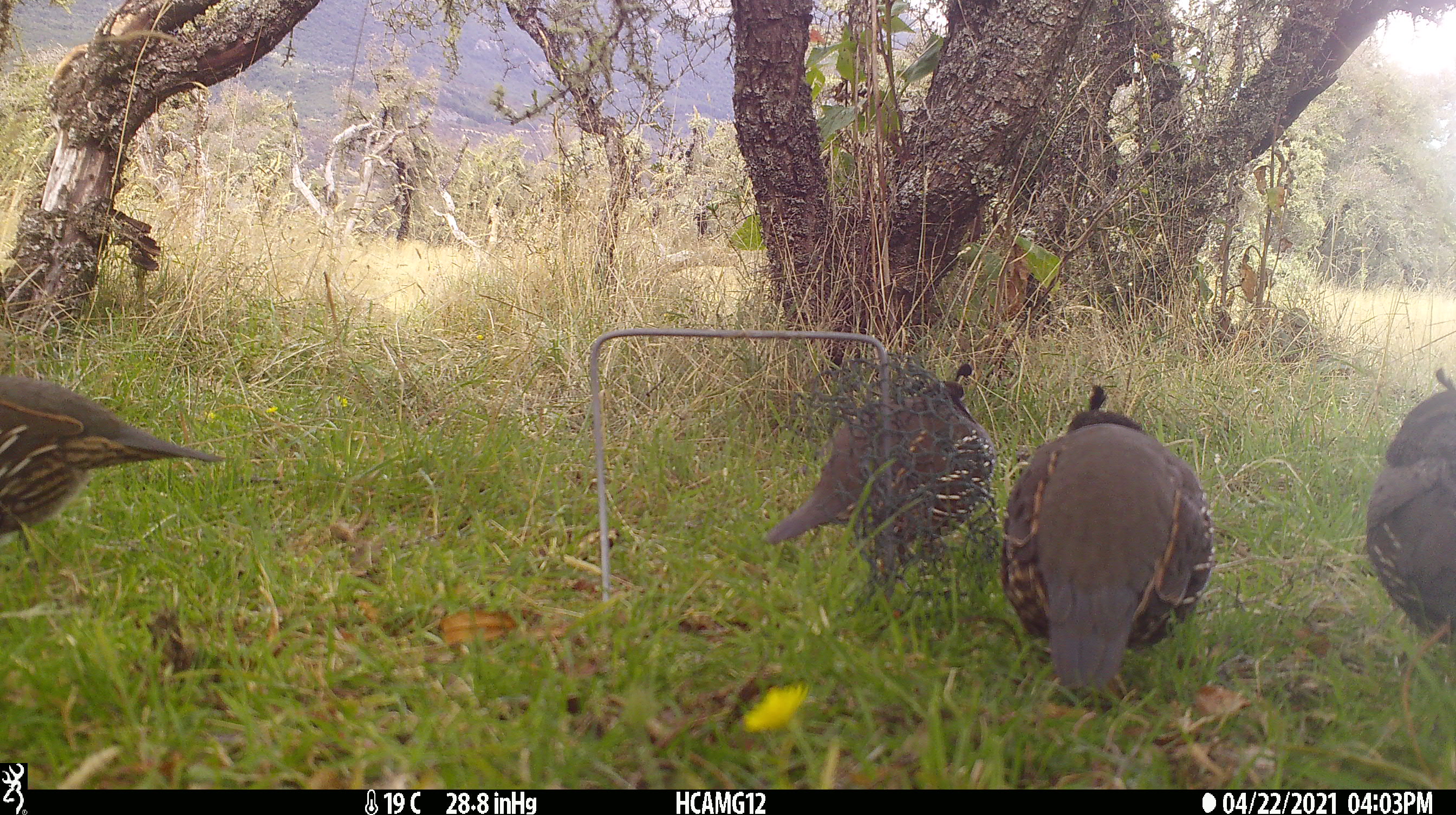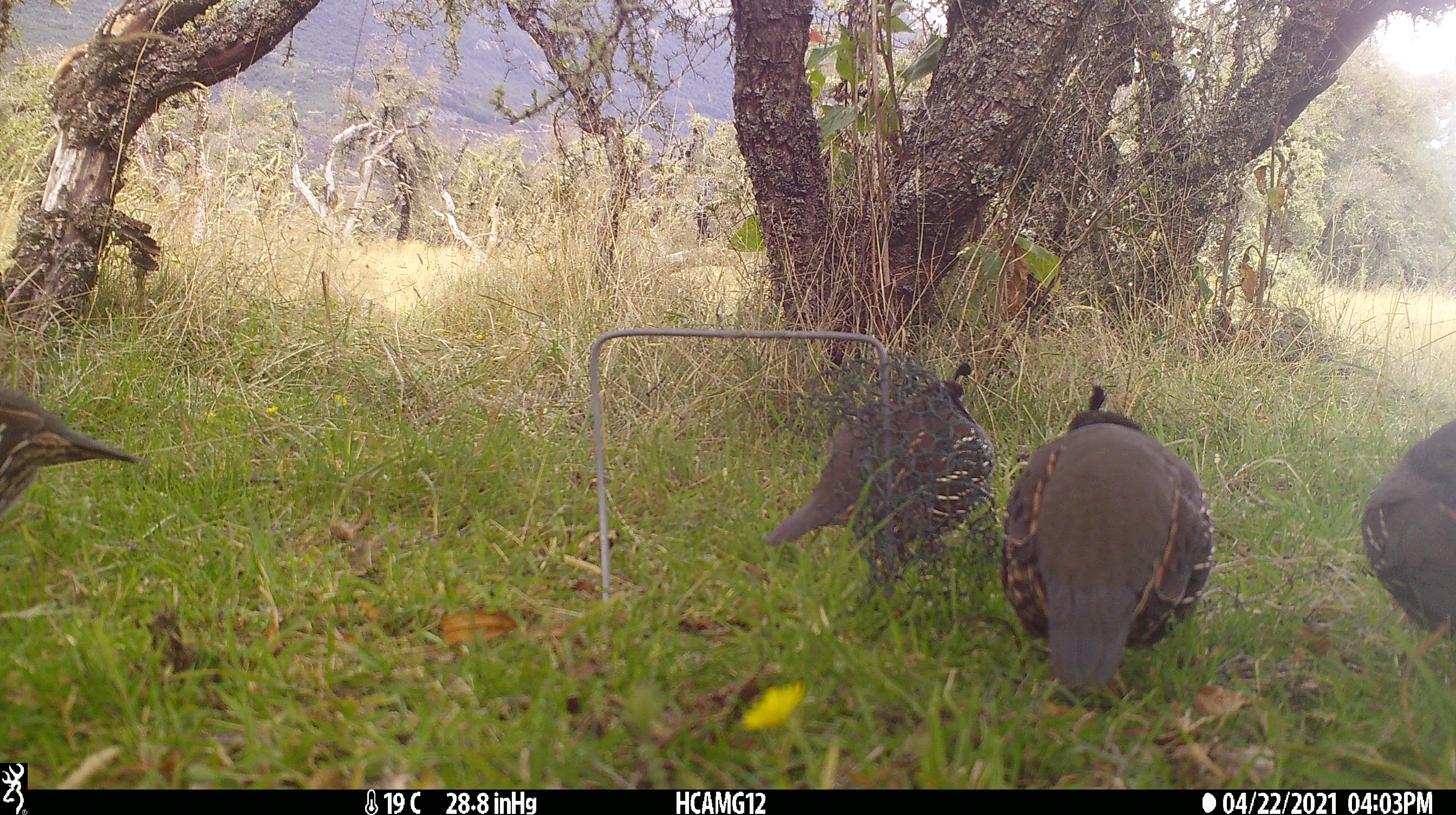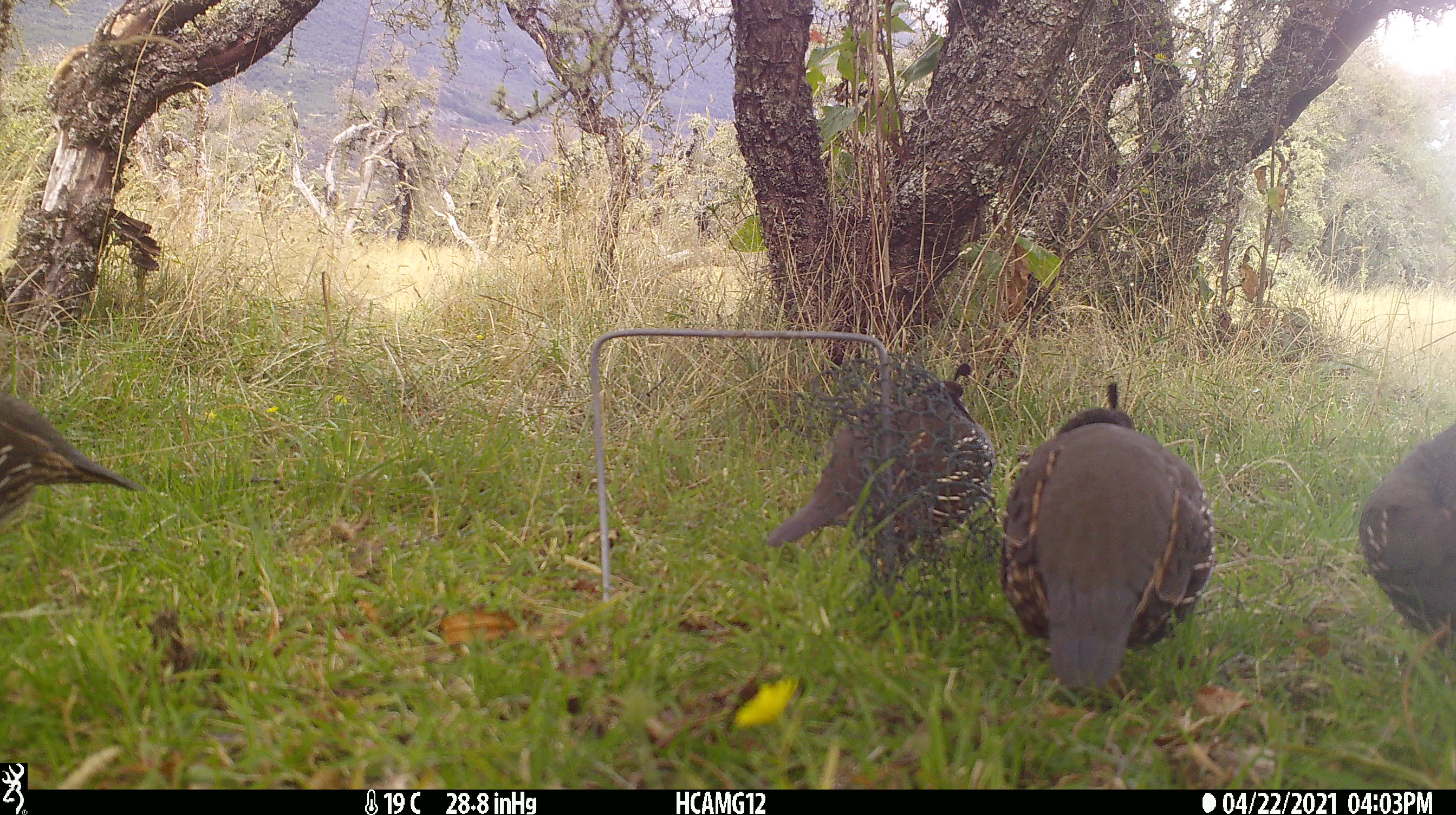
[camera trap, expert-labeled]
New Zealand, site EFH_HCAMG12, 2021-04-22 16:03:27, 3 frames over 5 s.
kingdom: Animalia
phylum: Chordata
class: Aves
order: Galliformes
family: Odontophoridae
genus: Callipepla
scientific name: Callipepla californica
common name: california quail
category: quail california